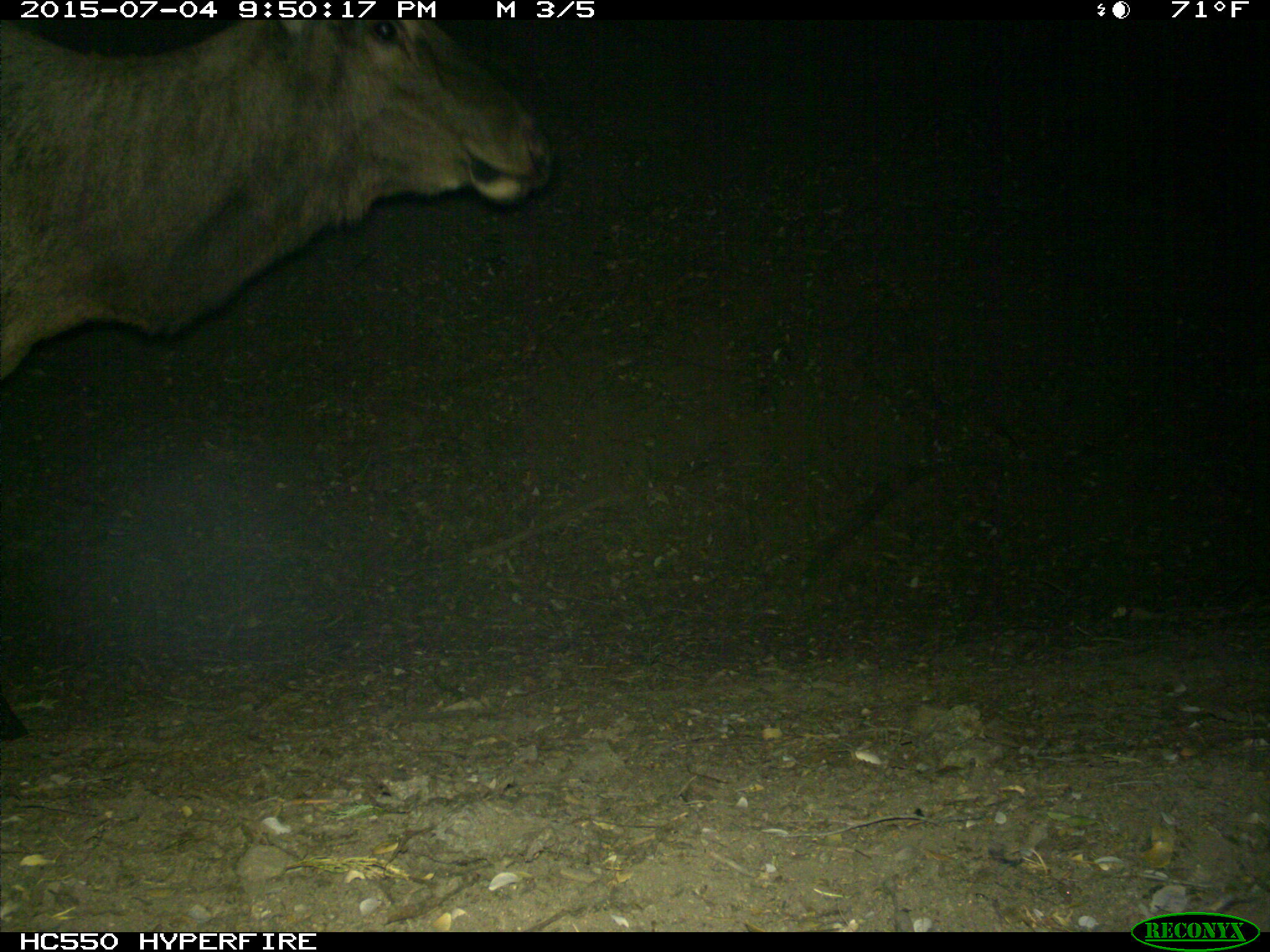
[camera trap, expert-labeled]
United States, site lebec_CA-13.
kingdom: Animalia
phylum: Chordata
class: Mammalia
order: Artiodactyla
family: Cervidae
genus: Cervus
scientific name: Cervus canadensis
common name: elk